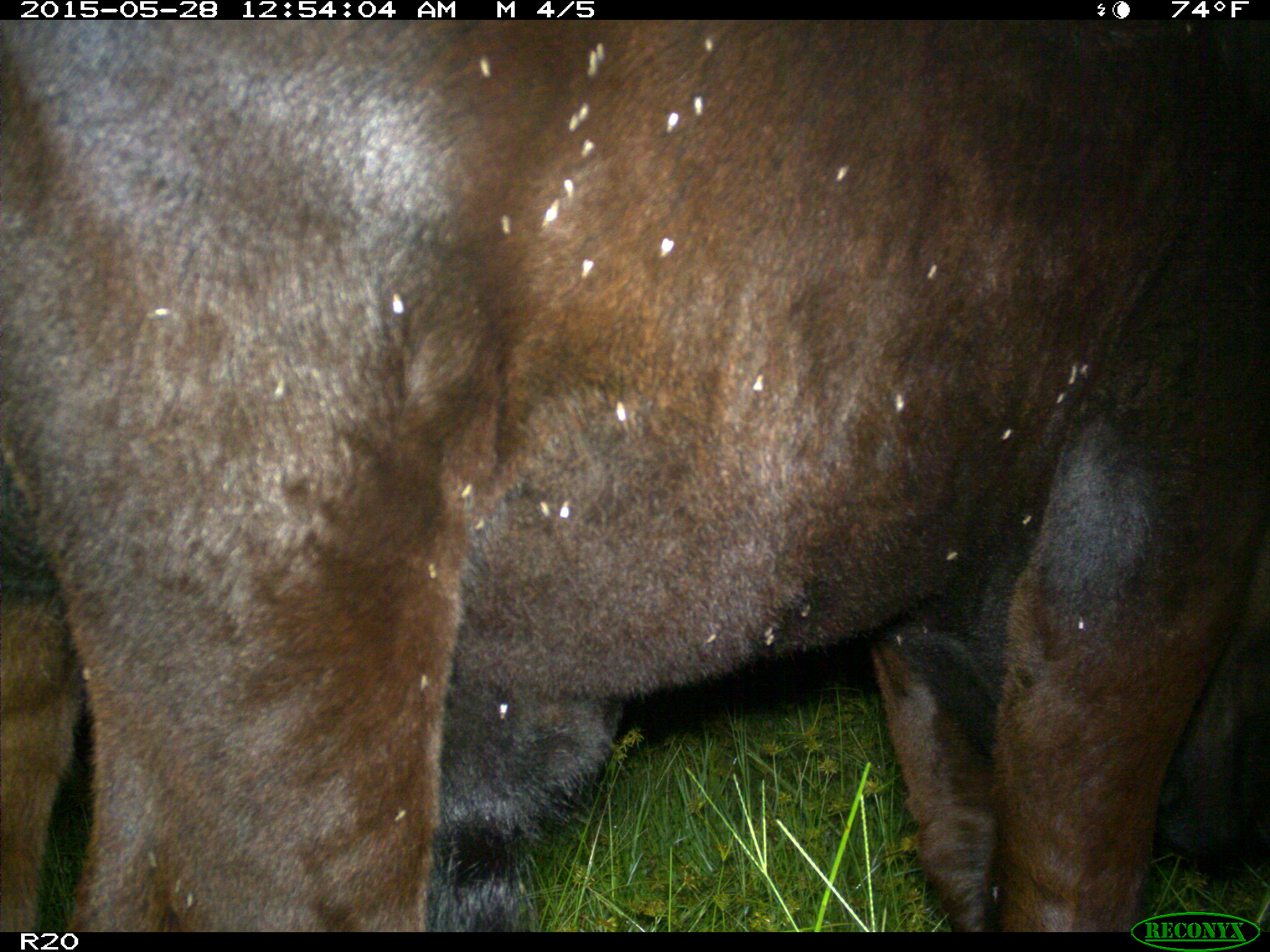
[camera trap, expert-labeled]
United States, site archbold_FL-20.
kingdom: Animalia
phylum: Chordata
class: Mammalia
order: Artiodactyla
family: Bovidae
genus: Bos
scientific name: Bos taurus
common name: domestic cow